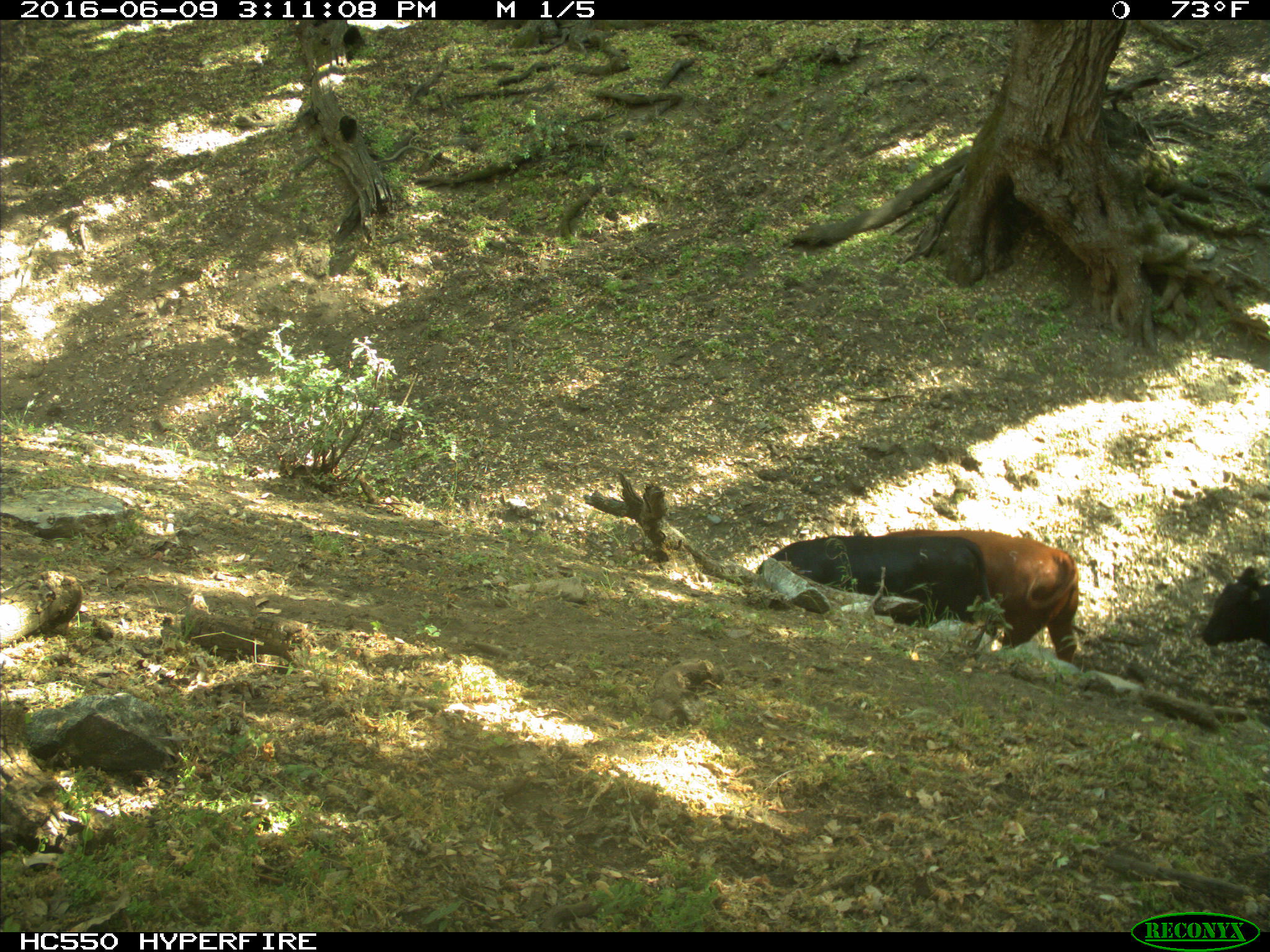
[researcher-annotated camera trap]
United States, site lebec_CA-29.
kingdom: Animalia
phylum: Chordata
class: Mammalia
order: Artiodactyla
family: Bovidae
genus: Bos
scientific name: Bos taurus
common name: domestic cow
Bos taurus (domestic cow).